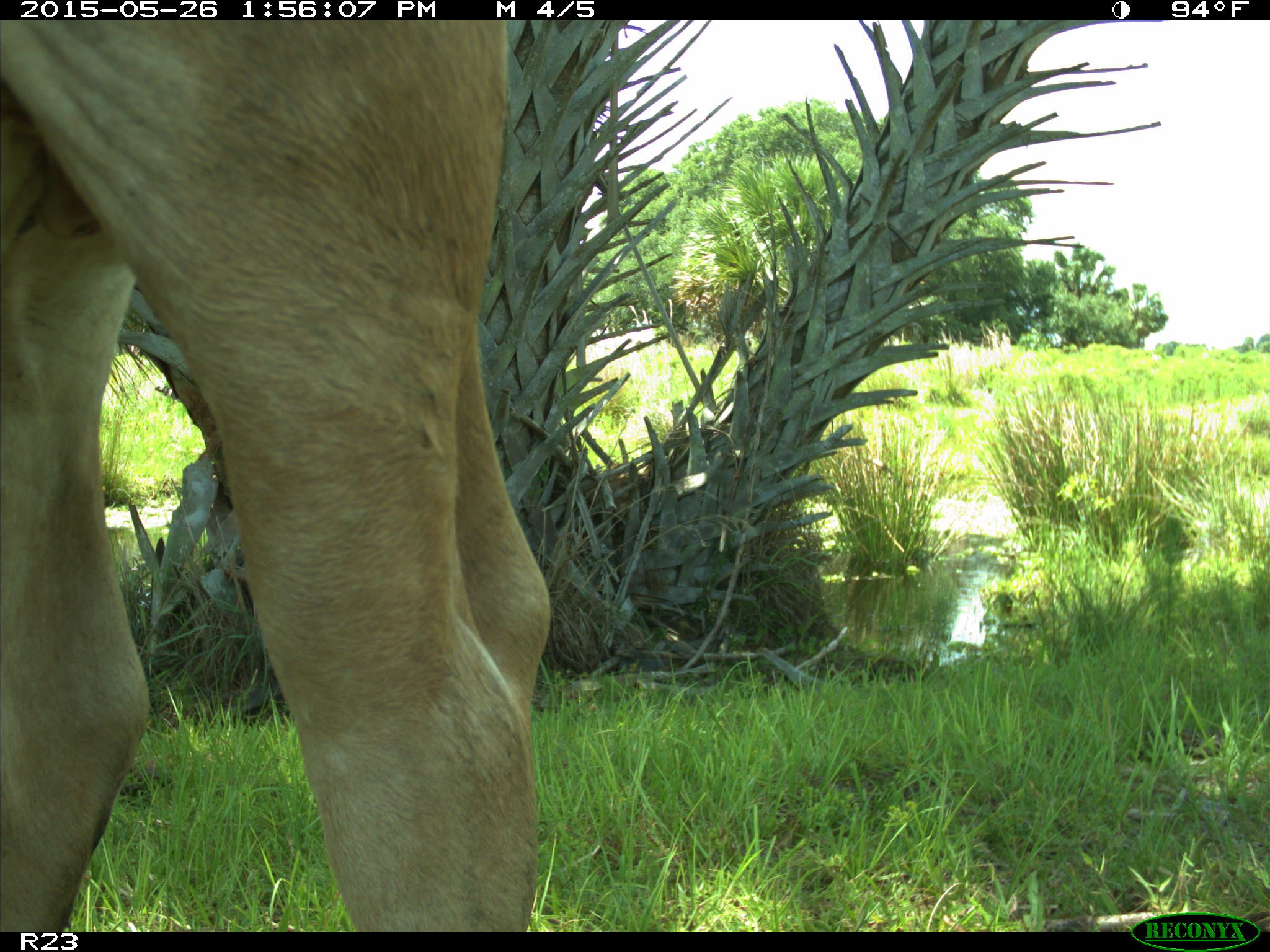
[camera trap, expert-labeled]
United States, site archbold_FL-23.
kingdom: Animalia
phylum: Chordata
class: Mammalia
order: Artiodactyla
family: Bovidae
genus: Bos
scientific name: Bos taurus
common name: domestic cow